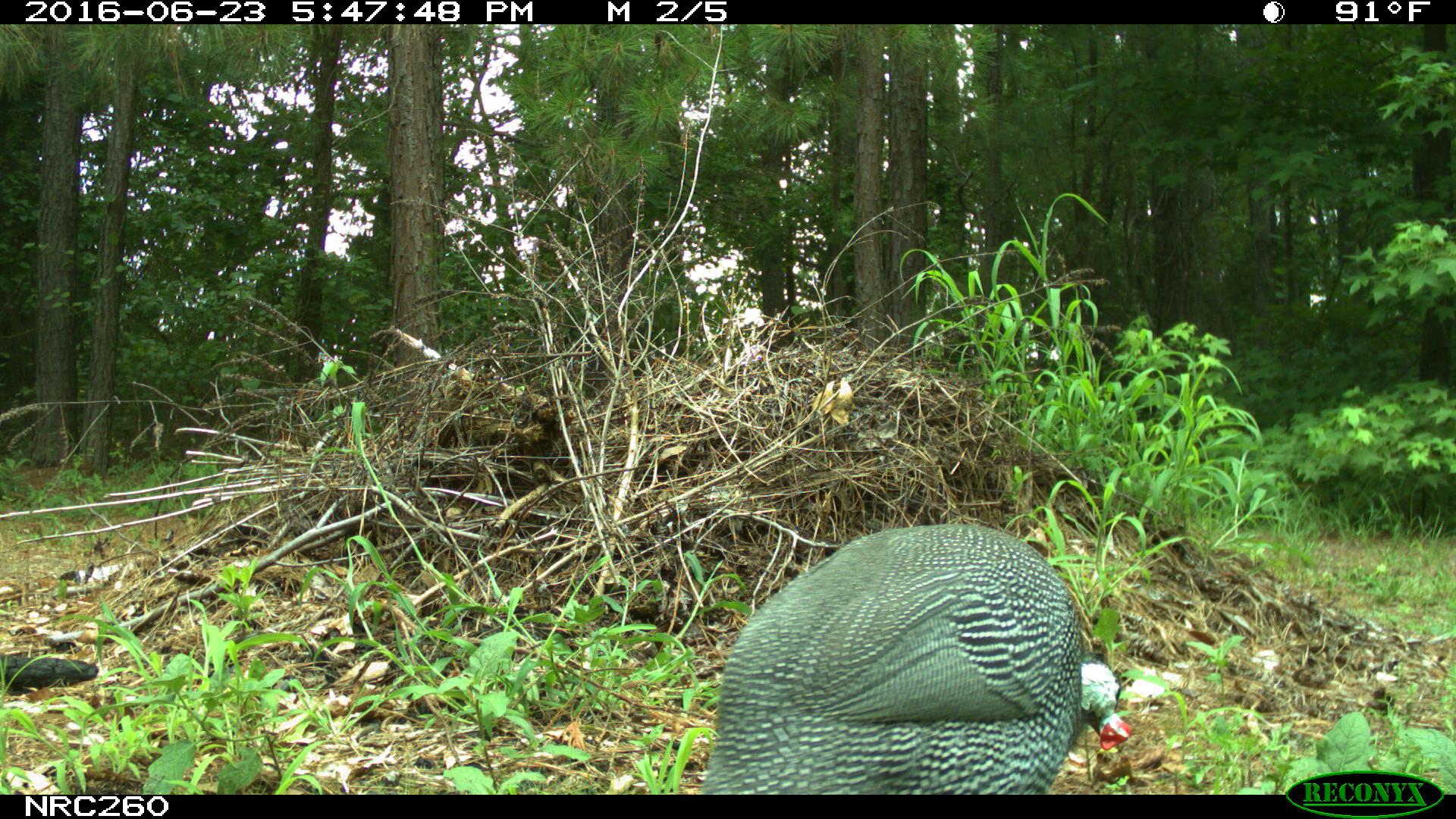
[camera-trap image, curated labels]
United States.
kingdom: Animalia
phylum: Chordata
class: Aves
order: Galliformes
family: Phasianidae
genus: Meleagris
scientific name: Meleagris gallopavo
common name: wild turkey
Wild Turkey (Meleagris gallopavo).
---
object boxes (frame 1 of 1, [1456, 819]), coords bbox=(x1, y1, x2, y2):
Wild Turkey: bbox=(693, 511, 1136, 794)